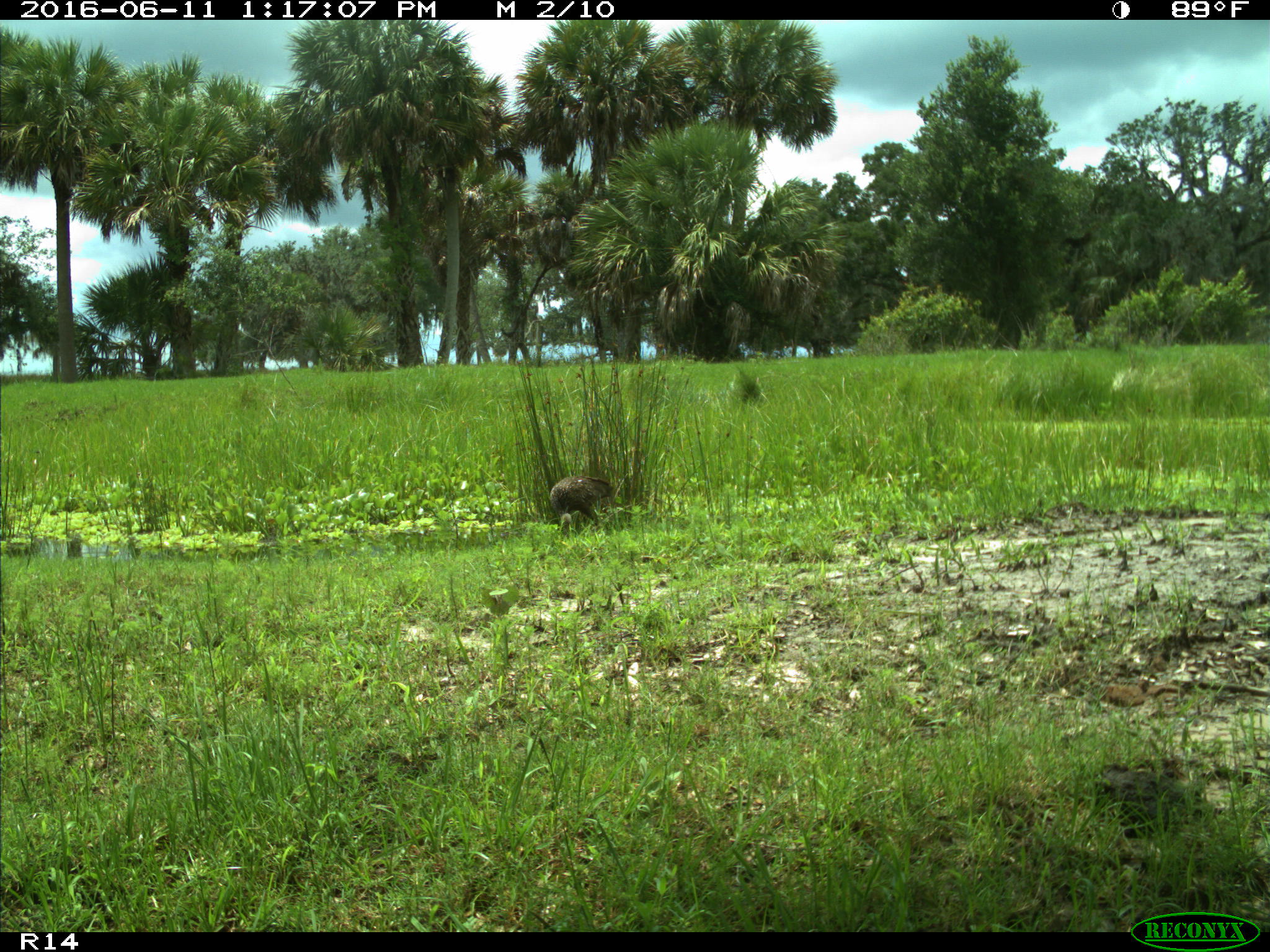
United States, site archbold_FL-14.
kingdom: Animalia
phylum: Chordata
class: Aves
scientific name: Aves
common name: birds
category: unidentified bird